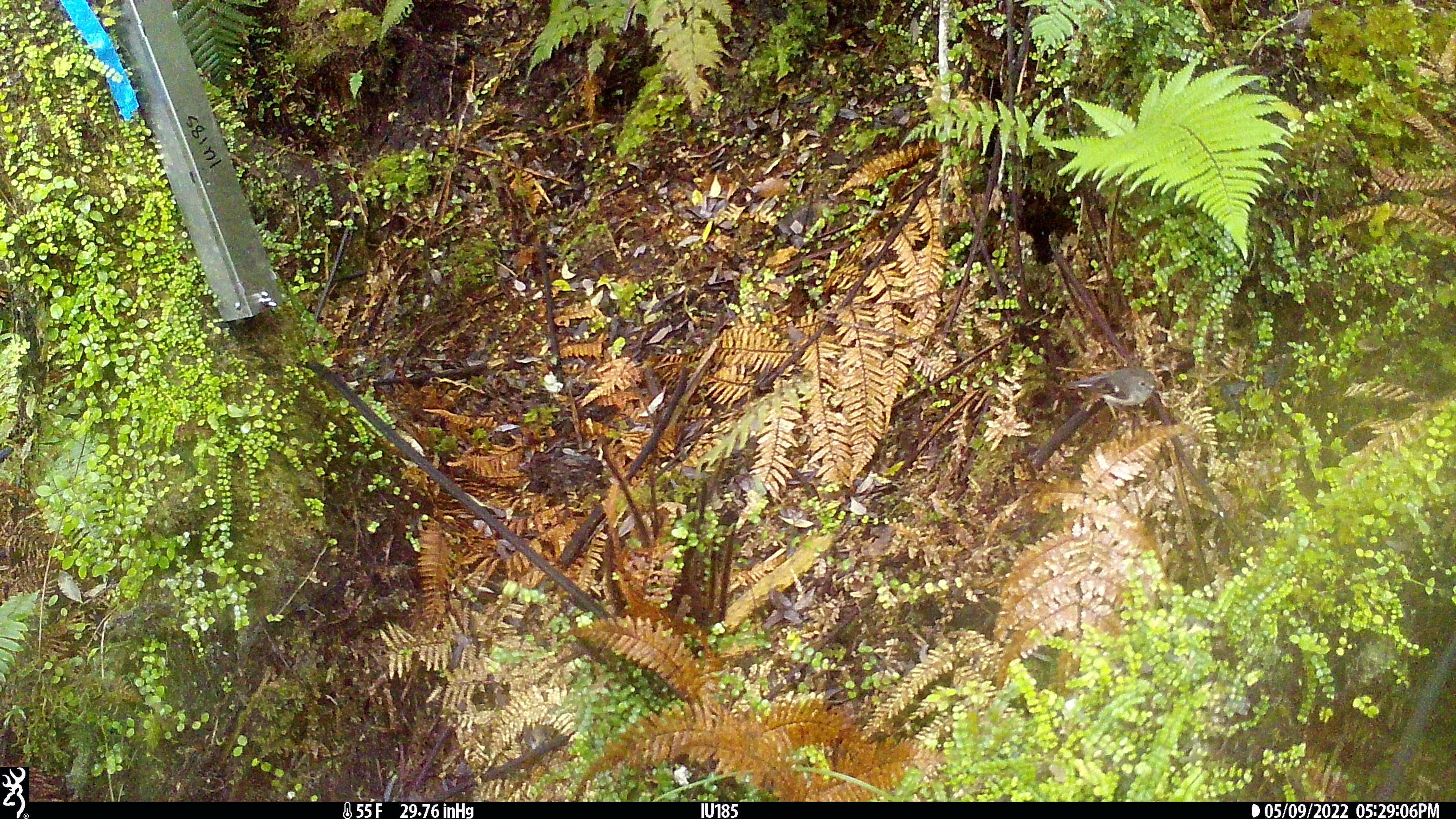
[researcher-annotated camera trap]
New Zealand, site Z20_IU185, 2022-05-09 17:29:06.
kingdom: Animalia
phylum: Chordata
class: Aves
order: Passeriformes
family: Petroicidae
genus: Petroica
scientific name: Petroica macrocephala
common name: tomtit